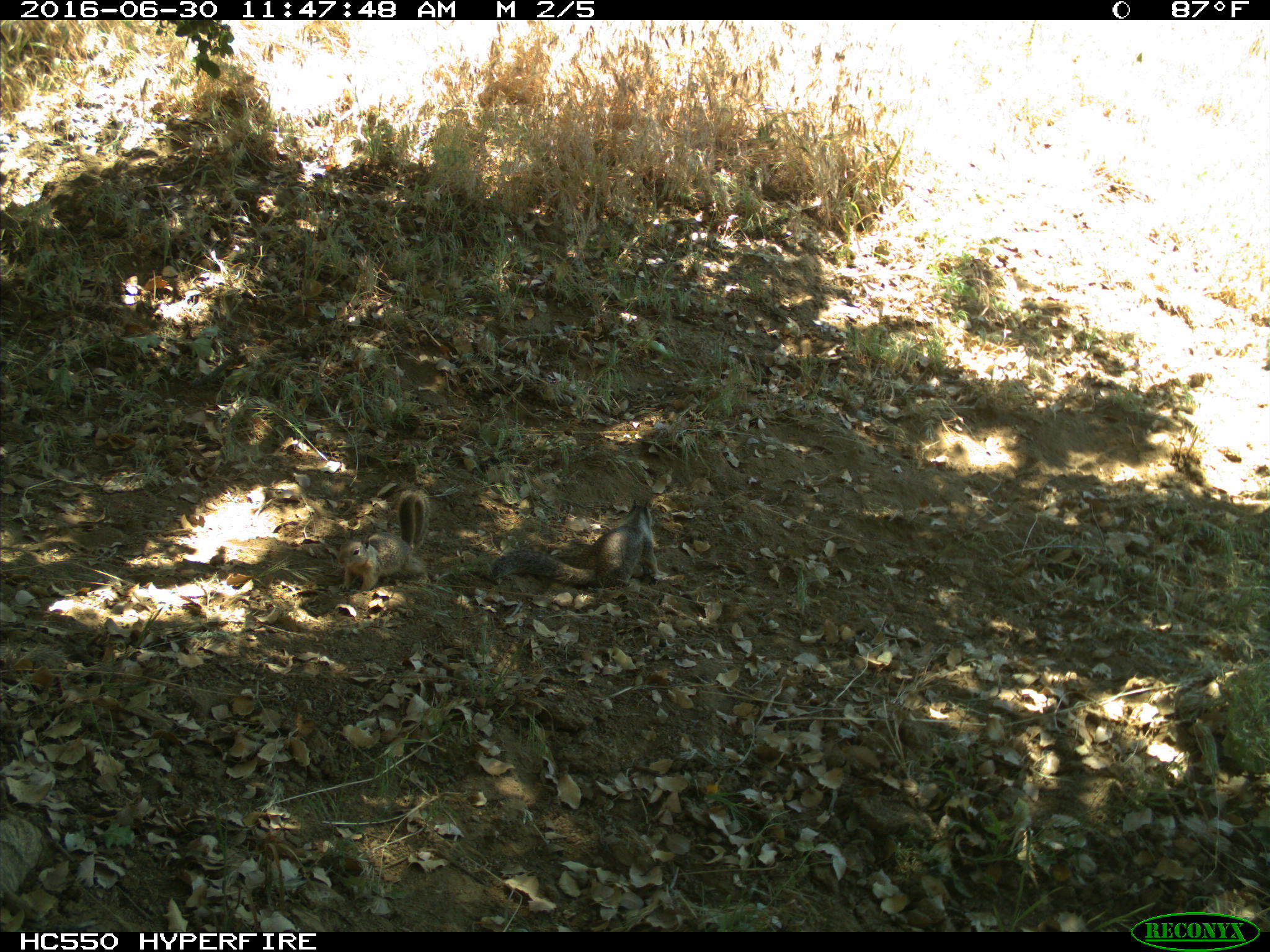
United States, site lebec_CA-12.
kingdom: Animalia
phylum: Chordata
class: Mammalia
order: Rodentia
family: Sciuridae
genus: Otospermophilus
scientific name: Otospermophilus beecheyi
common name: california ground squirrel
Otospermophilus beecheyi (california ground squirrel).